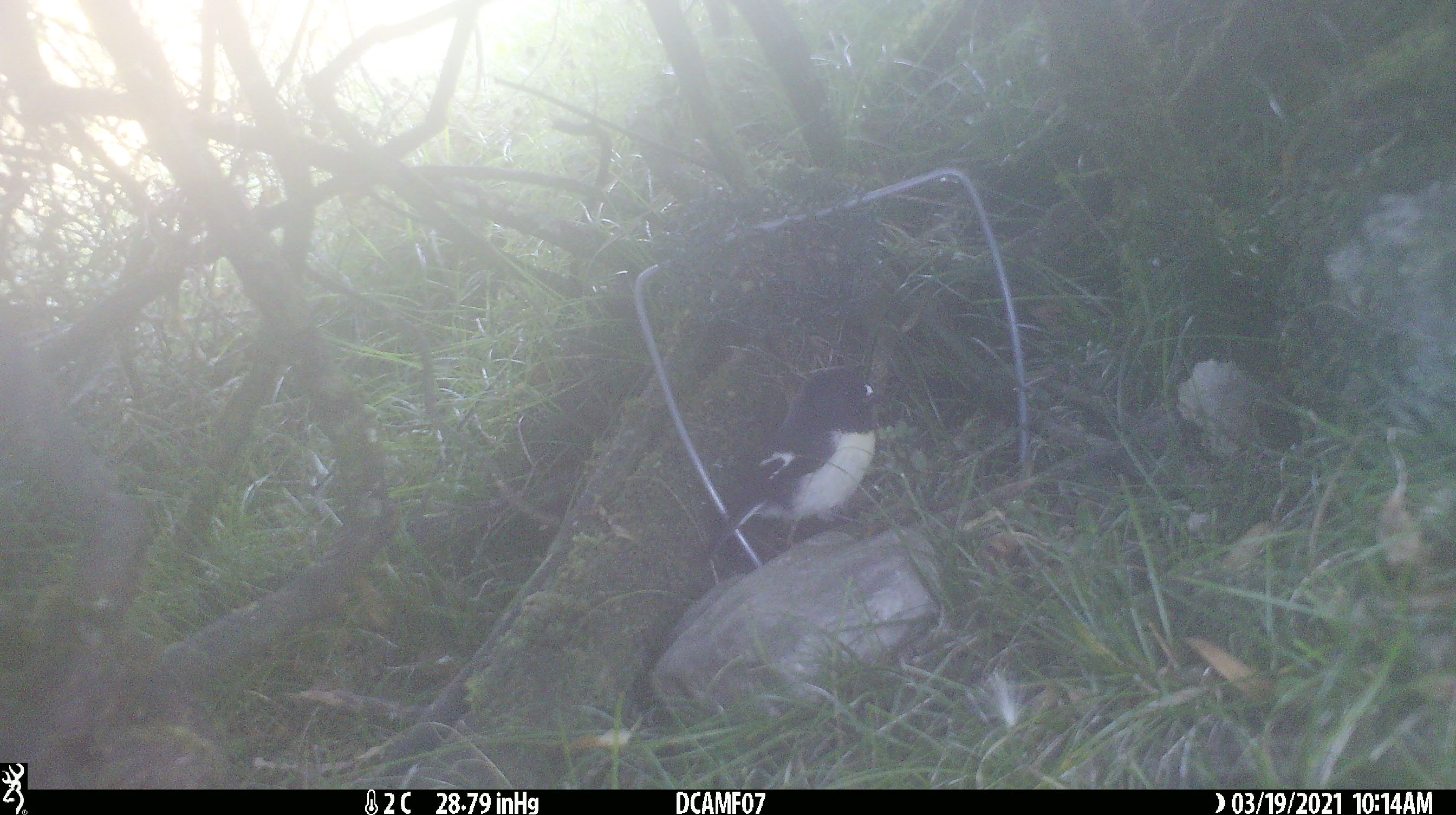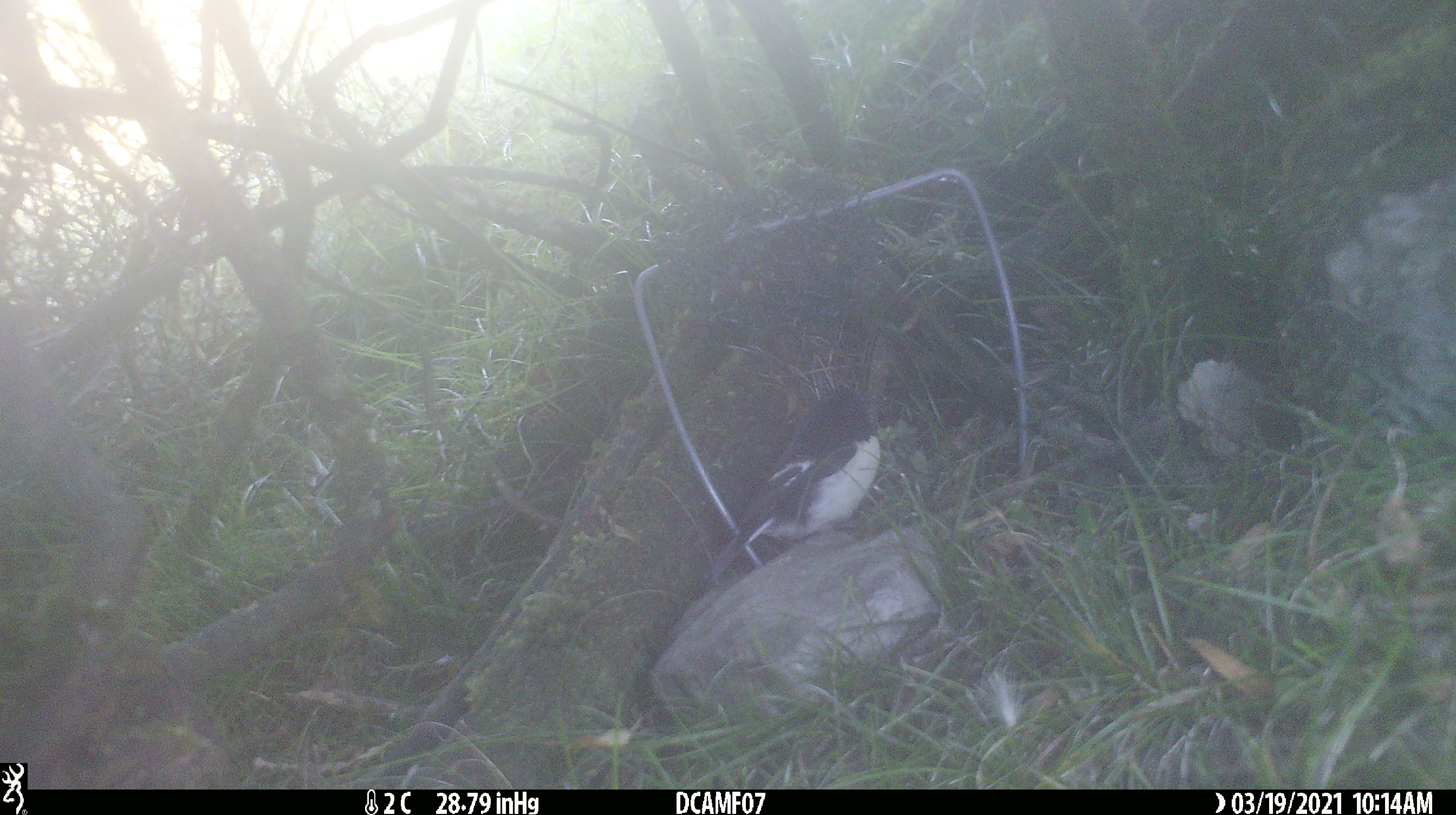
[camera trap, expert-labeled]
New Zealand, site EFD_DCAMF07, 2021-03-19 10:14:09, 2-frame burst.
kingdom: Animalia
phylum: Chordata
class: Aves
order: Passeriformes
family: Petroicidae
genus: Petroica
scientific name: Petroica macrocephala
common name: tomtit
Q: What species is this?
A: Tomtit (Petroica macrocephala).